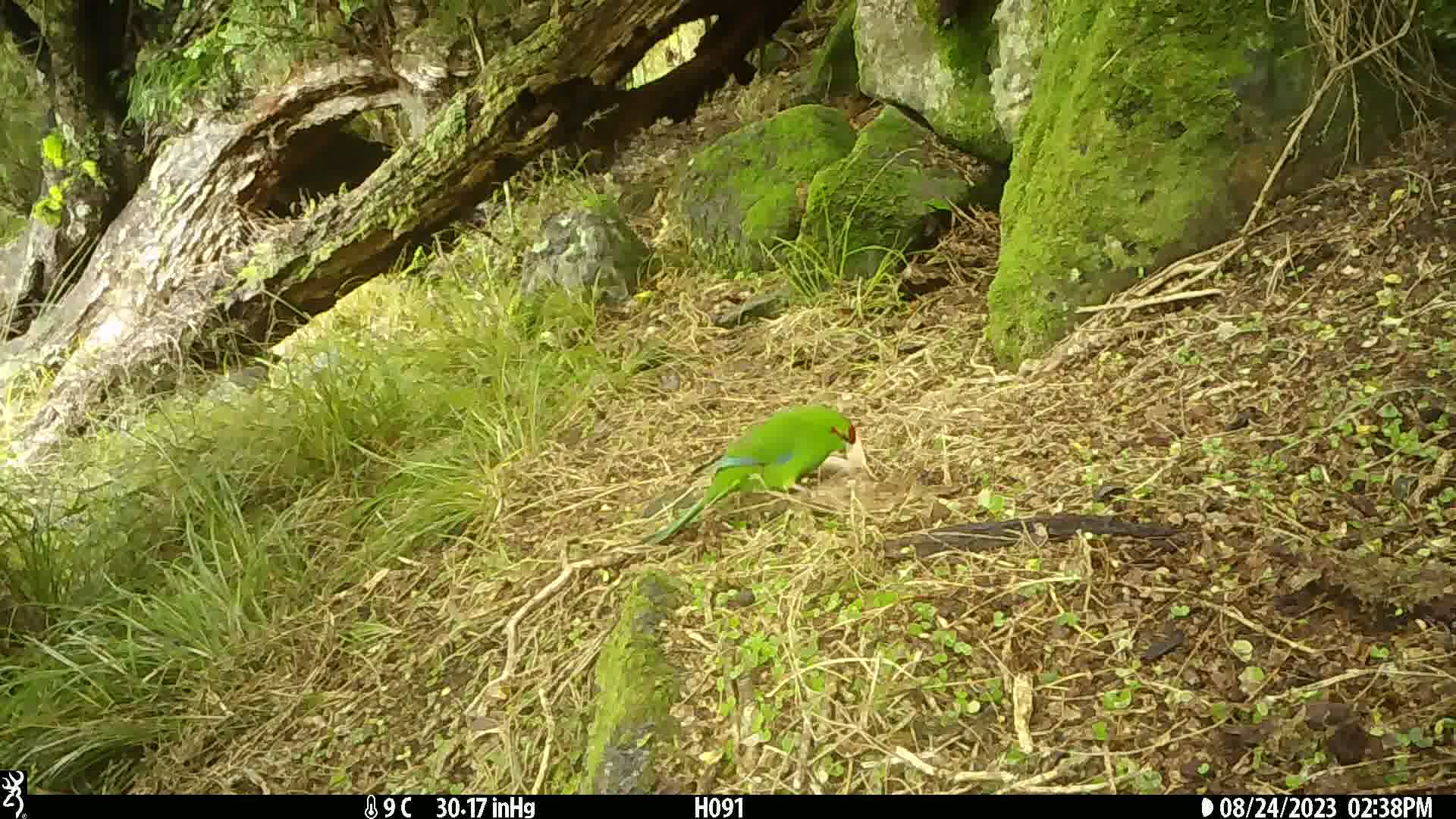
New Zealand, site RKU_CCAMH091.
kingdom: Animalia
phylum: Chordata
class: Aves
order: Psittaciformes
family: Psittaculidae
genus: Cyanoramphus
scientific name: Cyanoramphus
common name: parakeet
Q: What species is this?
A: Parakeet (Cyanoramphus).